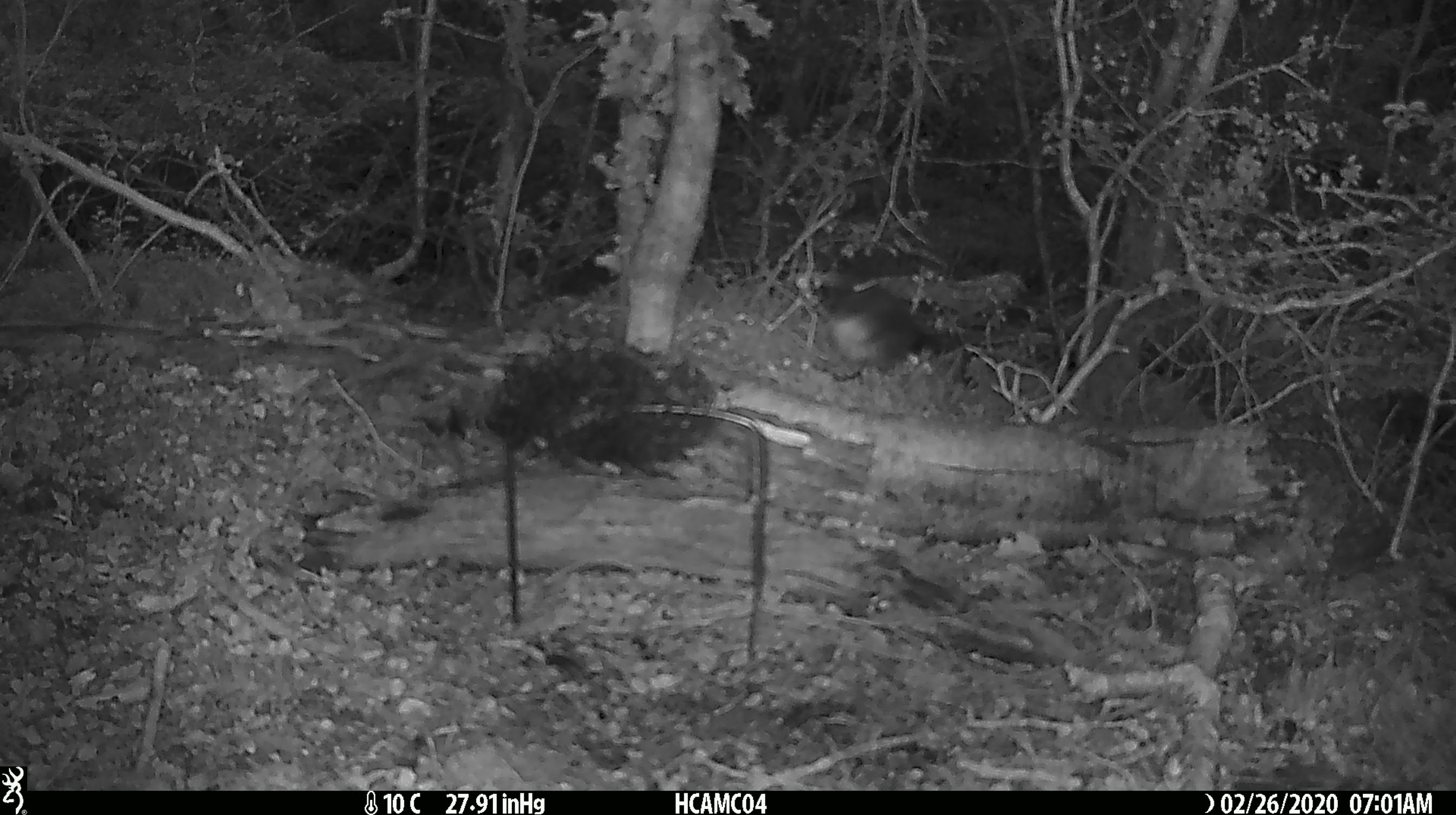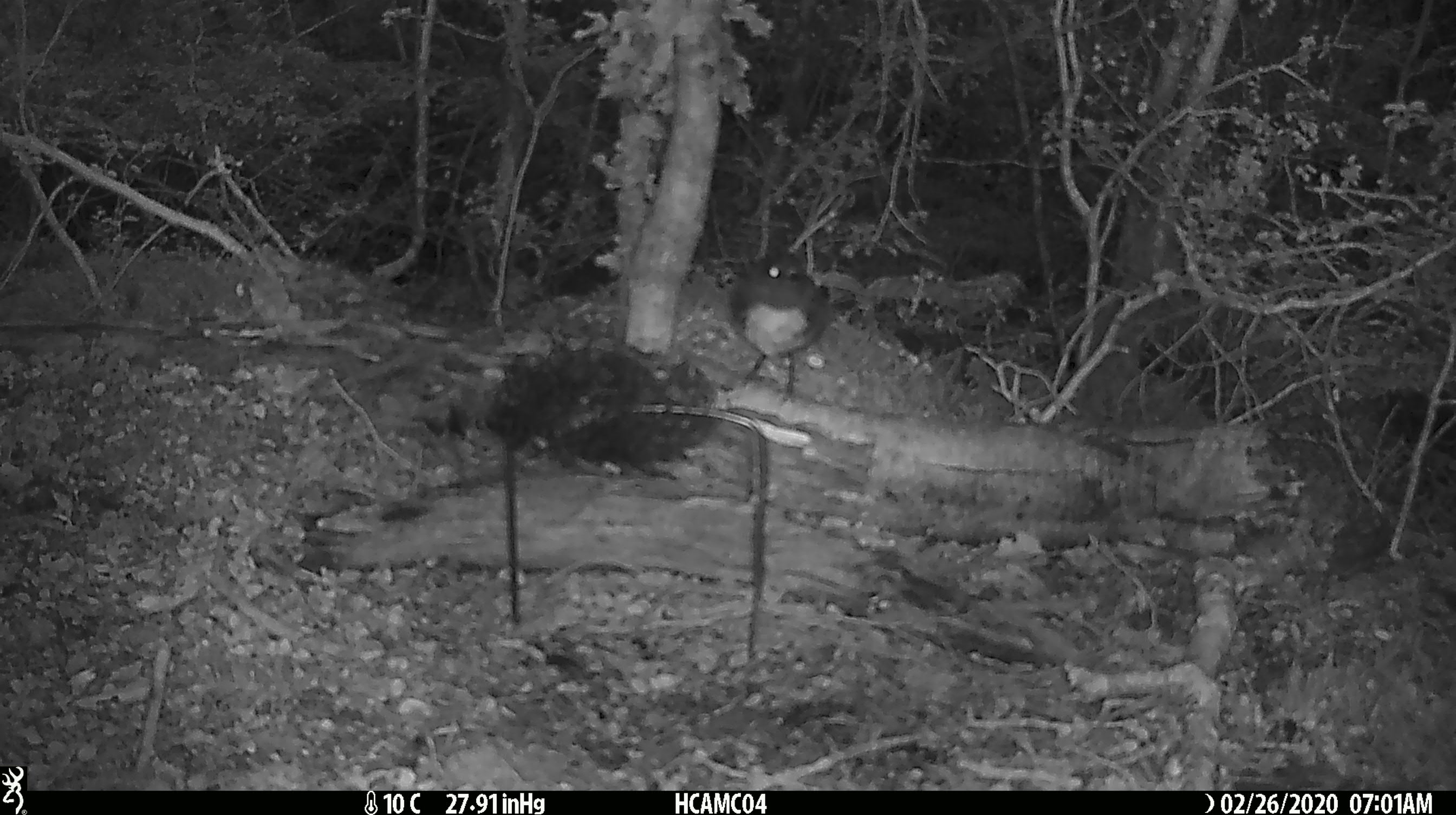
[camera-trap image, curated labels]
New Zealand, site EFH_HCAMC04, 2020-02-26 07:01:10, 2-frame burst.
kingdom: Animalia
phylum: Chordata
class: Aves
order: Passeriformes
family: Petroicidae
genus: Petroica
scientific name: Petroica australis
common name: new zealand robin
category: robin